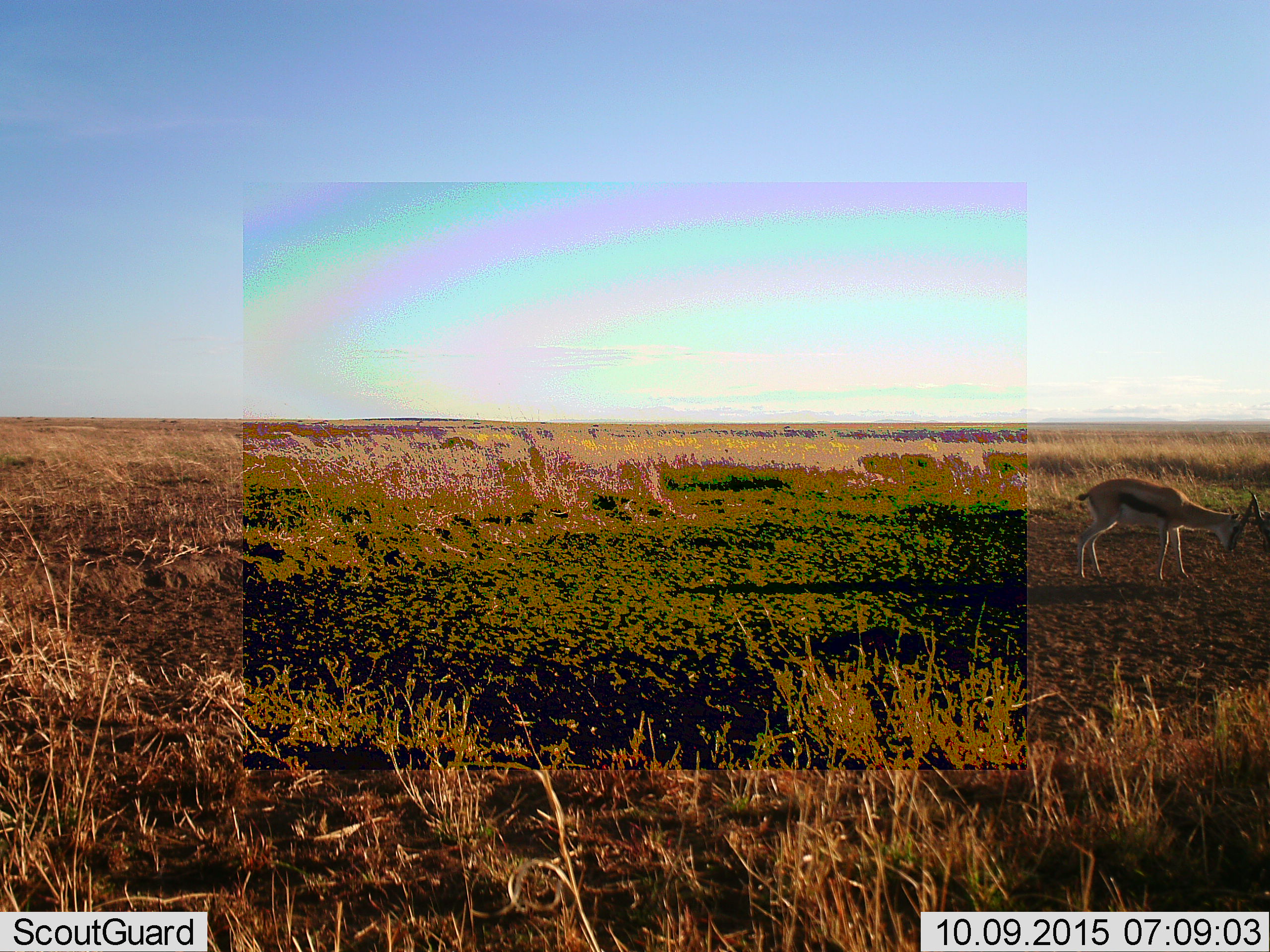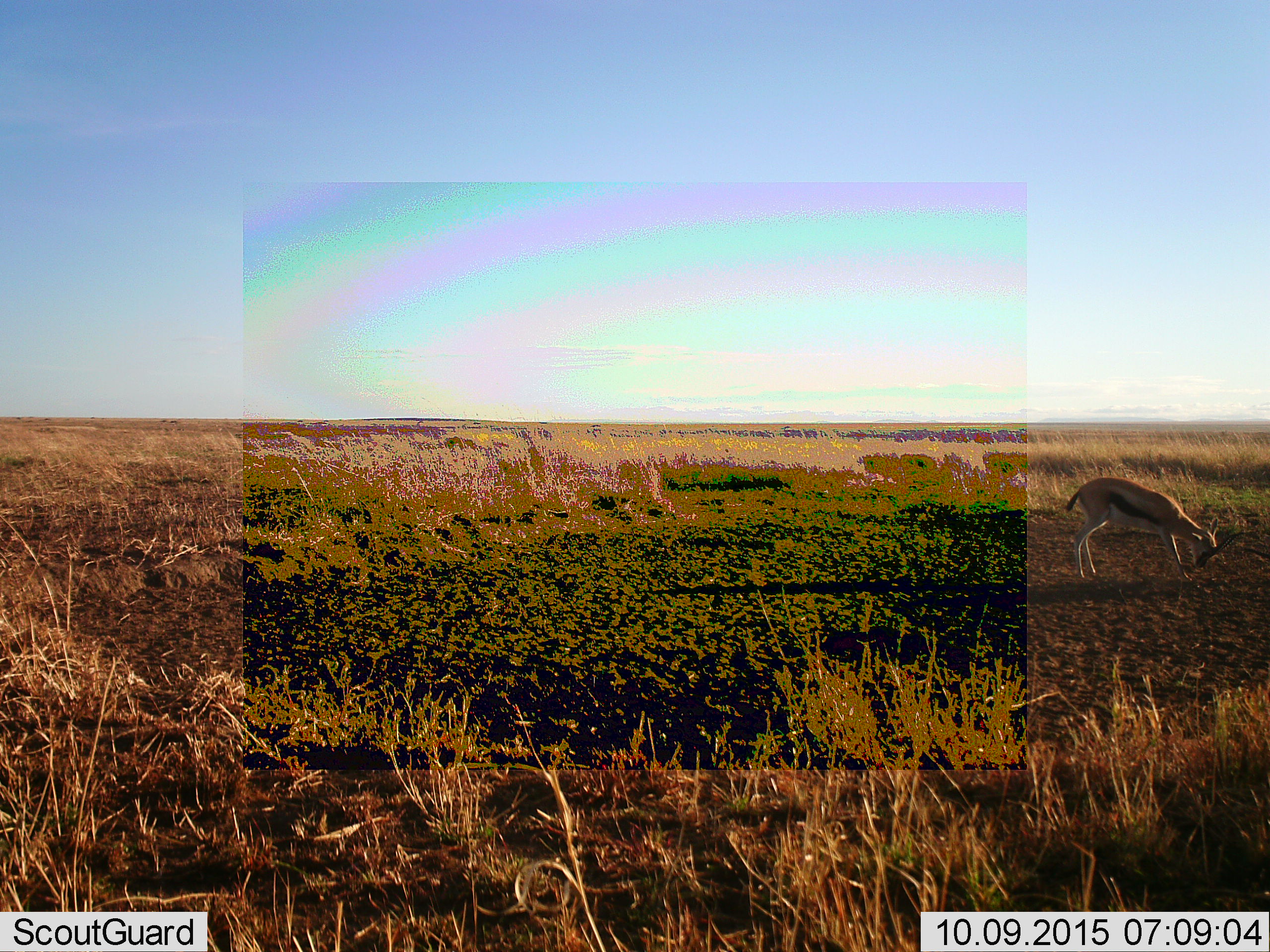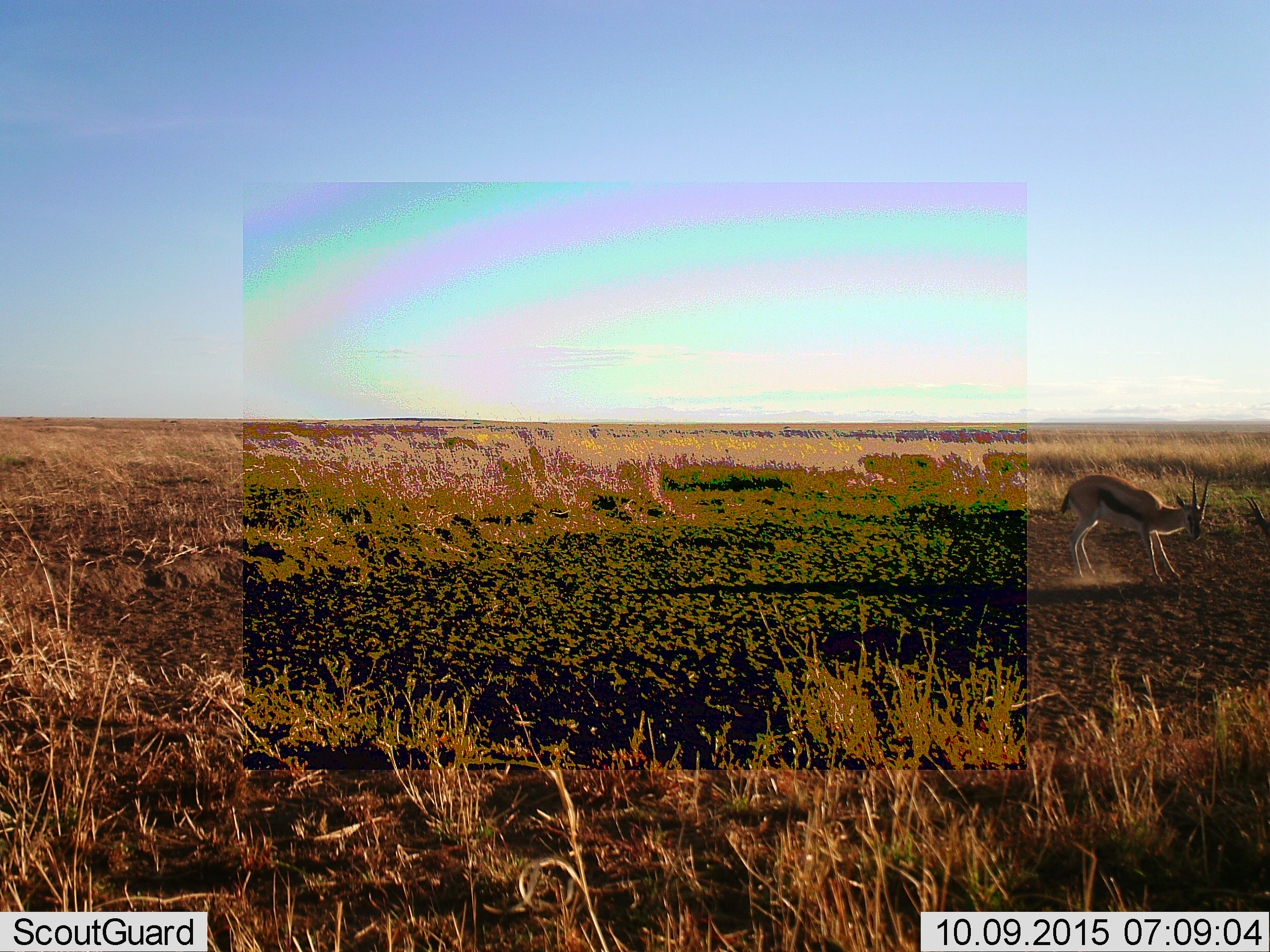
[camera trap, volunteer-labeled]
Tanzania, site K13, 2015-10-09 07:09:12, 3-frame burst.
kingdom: Animalia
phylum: Chordata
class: Mammalia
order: Artiodactyla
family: Bovidae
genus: Eudorcas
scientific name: Eudorcas thomsonii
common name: thomson's gazelle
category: gazellethomsons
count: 2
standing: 44%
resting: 0%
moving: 22%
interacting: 67%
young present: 0%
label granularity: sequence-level